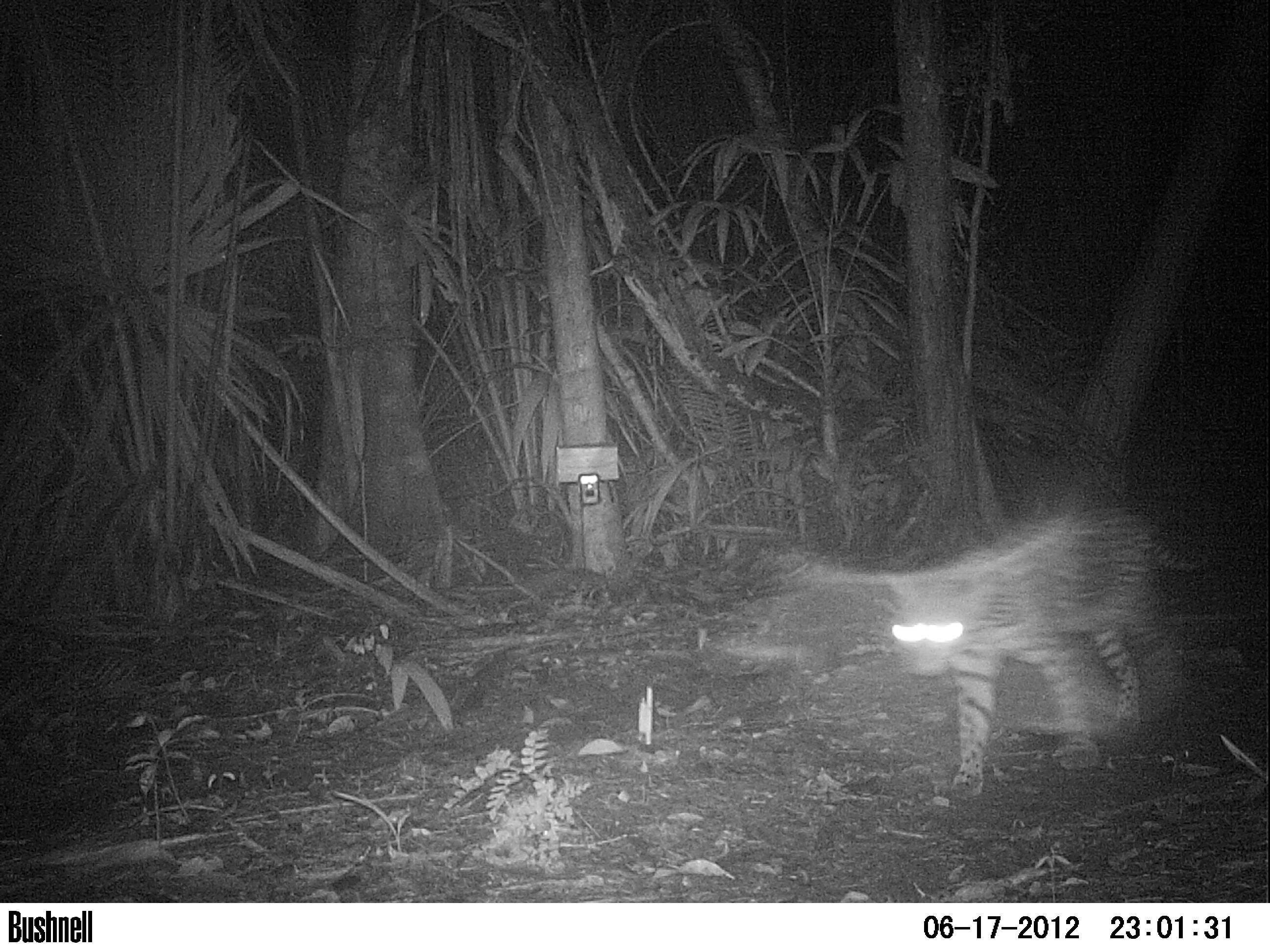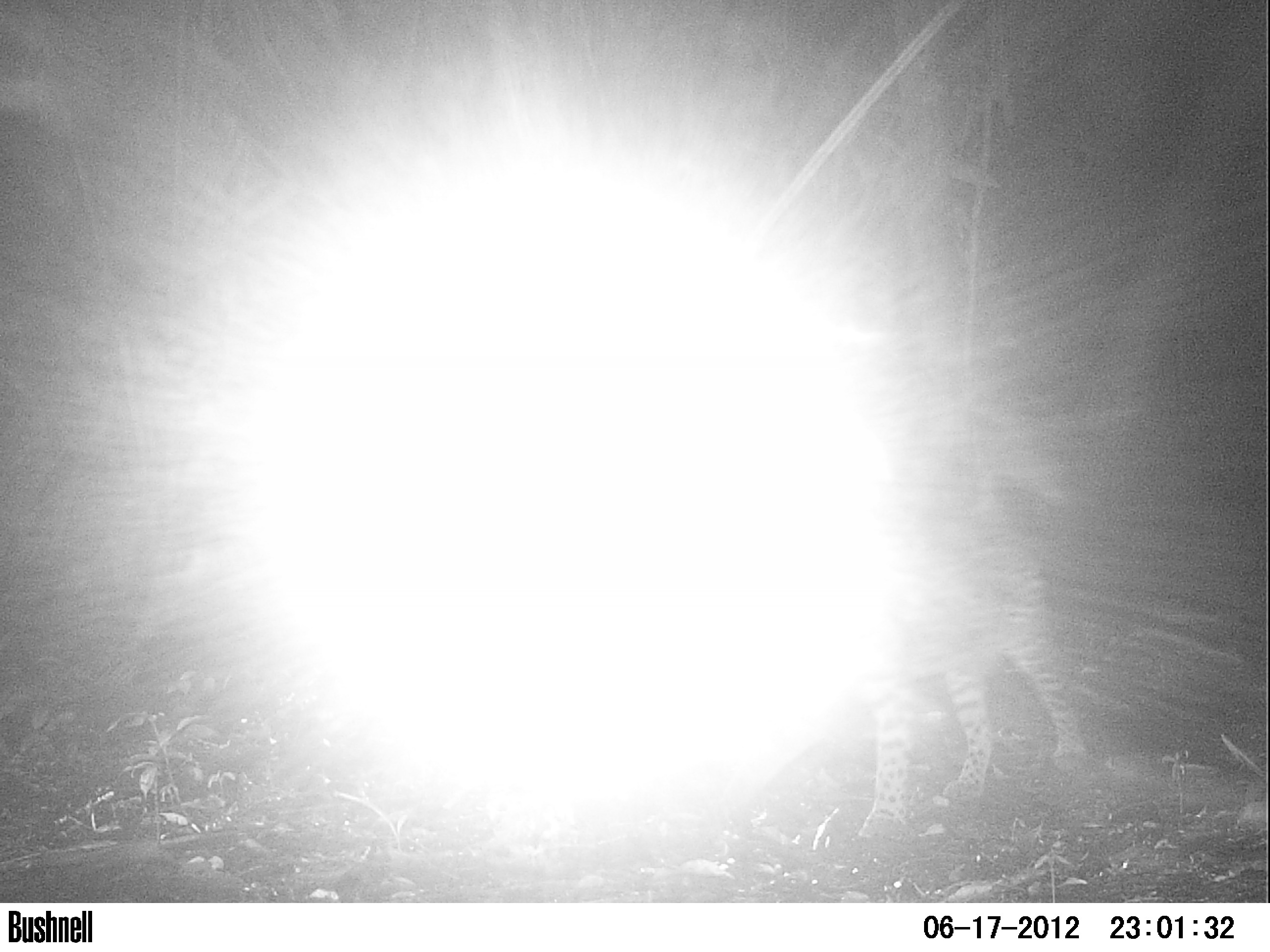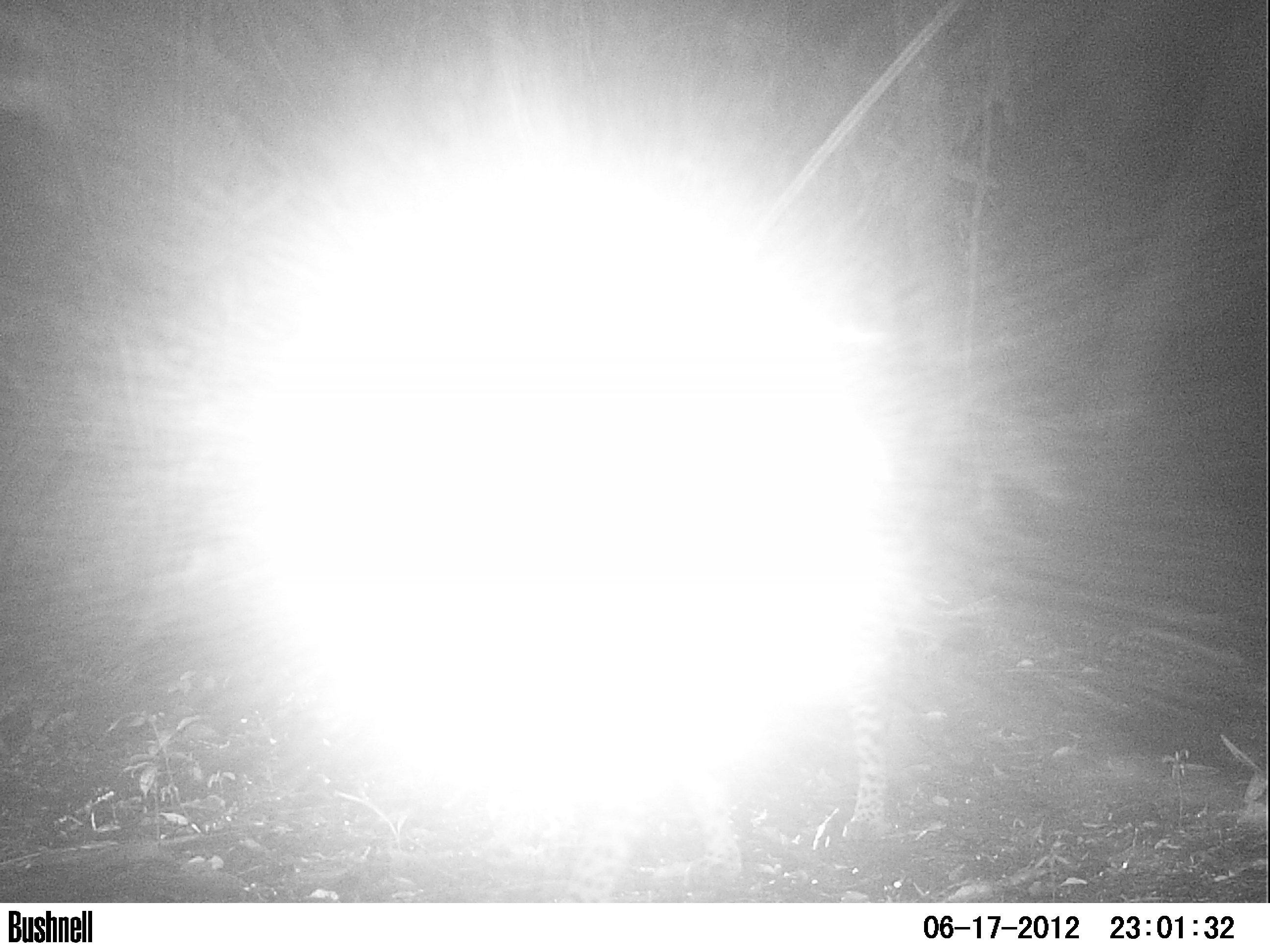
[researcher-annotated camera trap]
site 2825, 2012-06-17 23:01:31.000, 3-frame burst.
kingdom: Animalia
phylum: Chordata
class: Mammalia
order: Carnivora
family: Felidae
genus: Leopardus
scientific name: Leopardus pardalis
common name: ocelot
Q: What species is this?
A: Leopardus pardalis (ocelot).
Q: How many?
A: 1.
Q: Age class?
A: Adult.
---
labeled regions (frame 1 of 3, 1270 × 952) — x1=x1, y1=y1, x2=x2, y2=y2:
leopardus pardalis: x1=880, y1=505, x2=1215, y2=799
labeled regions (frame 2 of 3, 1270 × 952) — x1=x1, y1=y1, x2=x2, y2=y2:
leopardus pardalis: x1=849, y1=531, x2=1085, y2=843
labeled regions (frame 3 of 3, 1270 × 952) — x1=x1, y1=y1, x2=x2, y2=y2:
leopardus pardalis: x1=555, y1=574, x2=1000, y2=902